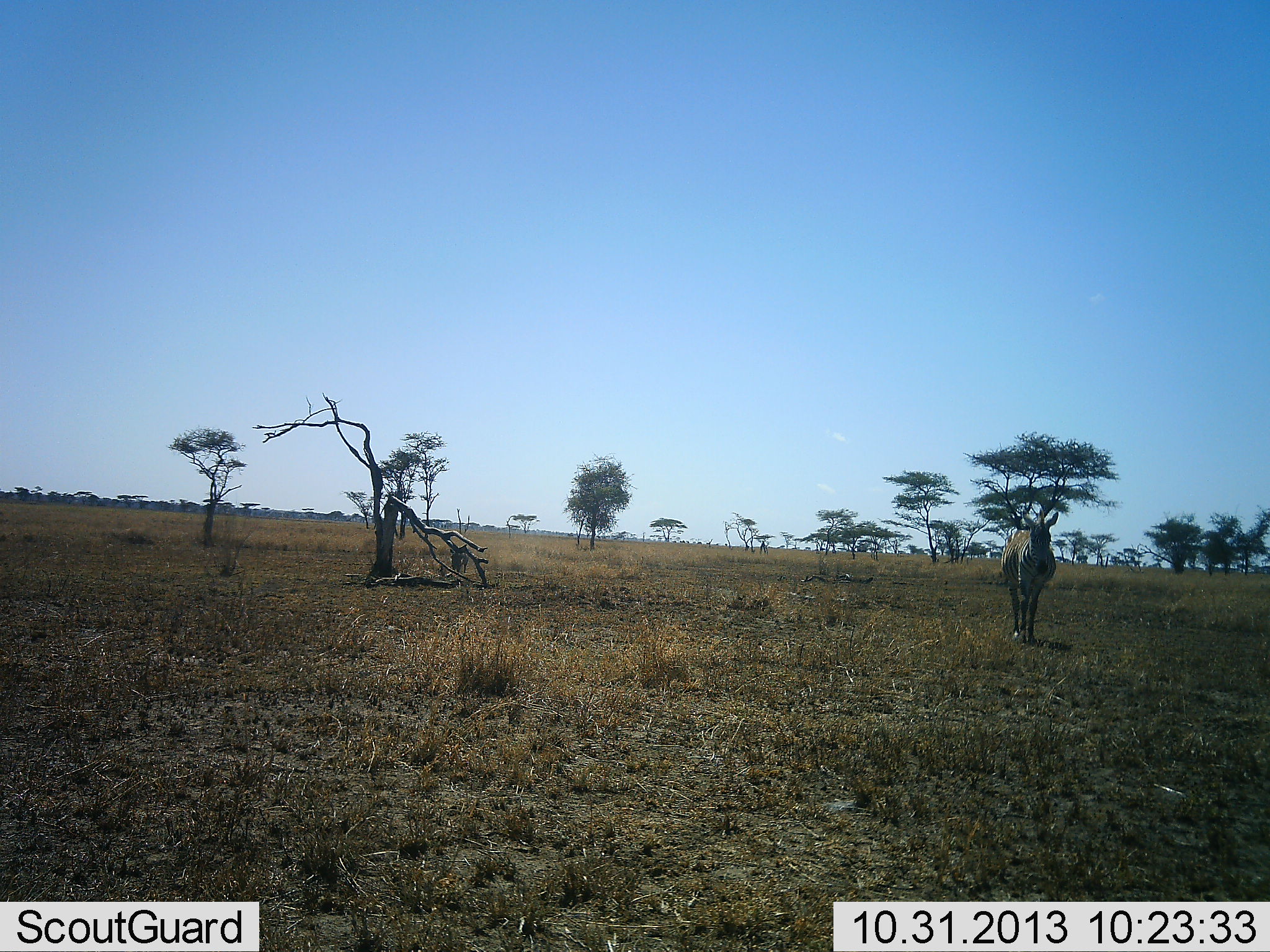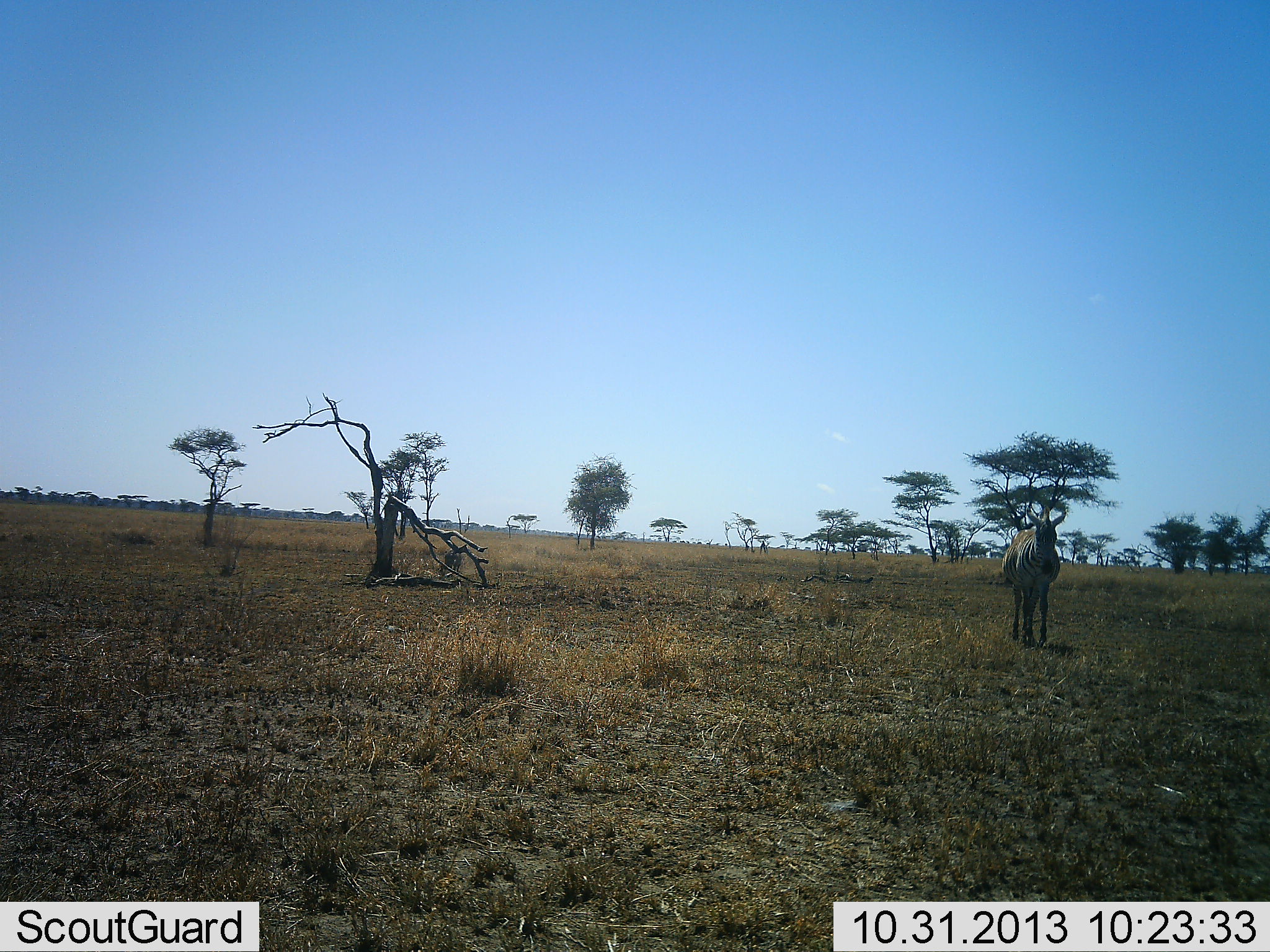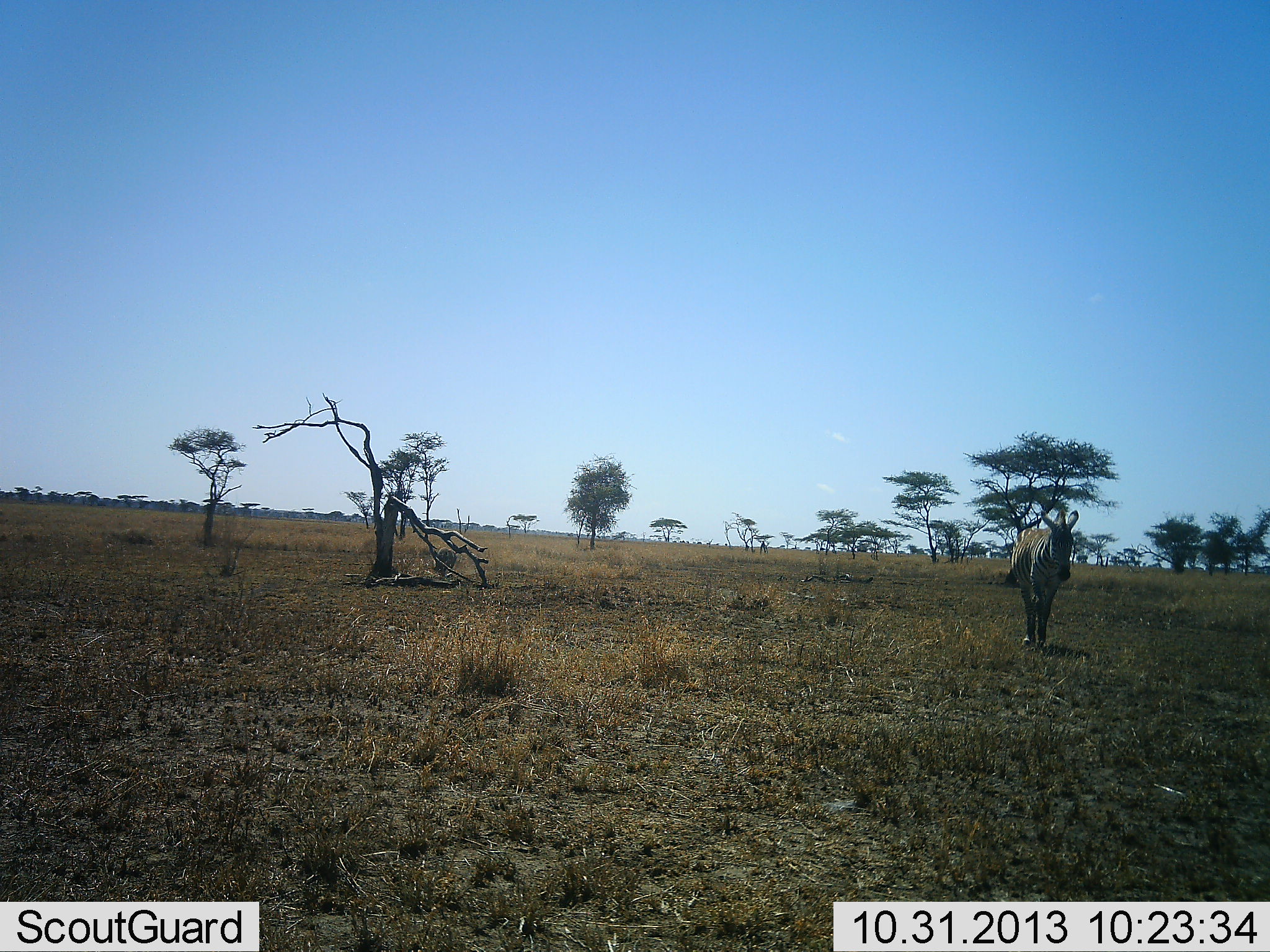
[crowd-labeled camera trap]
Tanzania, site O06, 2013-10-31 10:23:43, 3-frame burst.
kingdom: Animalia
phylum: Chordata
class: Mammalia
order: Perissodactyla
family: Equidae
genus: Equus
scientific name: Equus quagga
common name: plains zebra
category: zebra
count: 1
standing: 0%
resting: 0%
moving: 100%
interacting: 0%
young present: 7%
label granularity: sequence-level